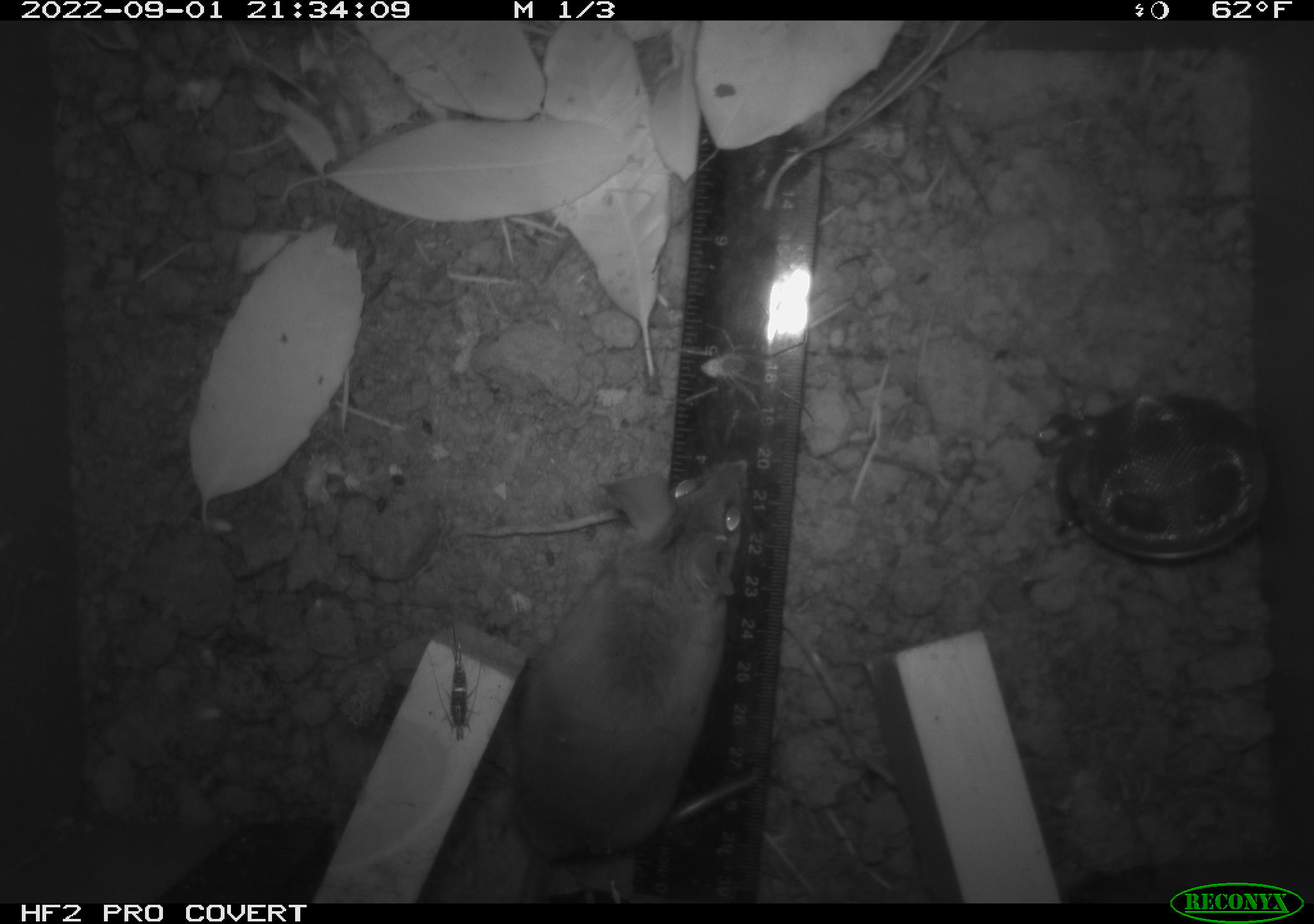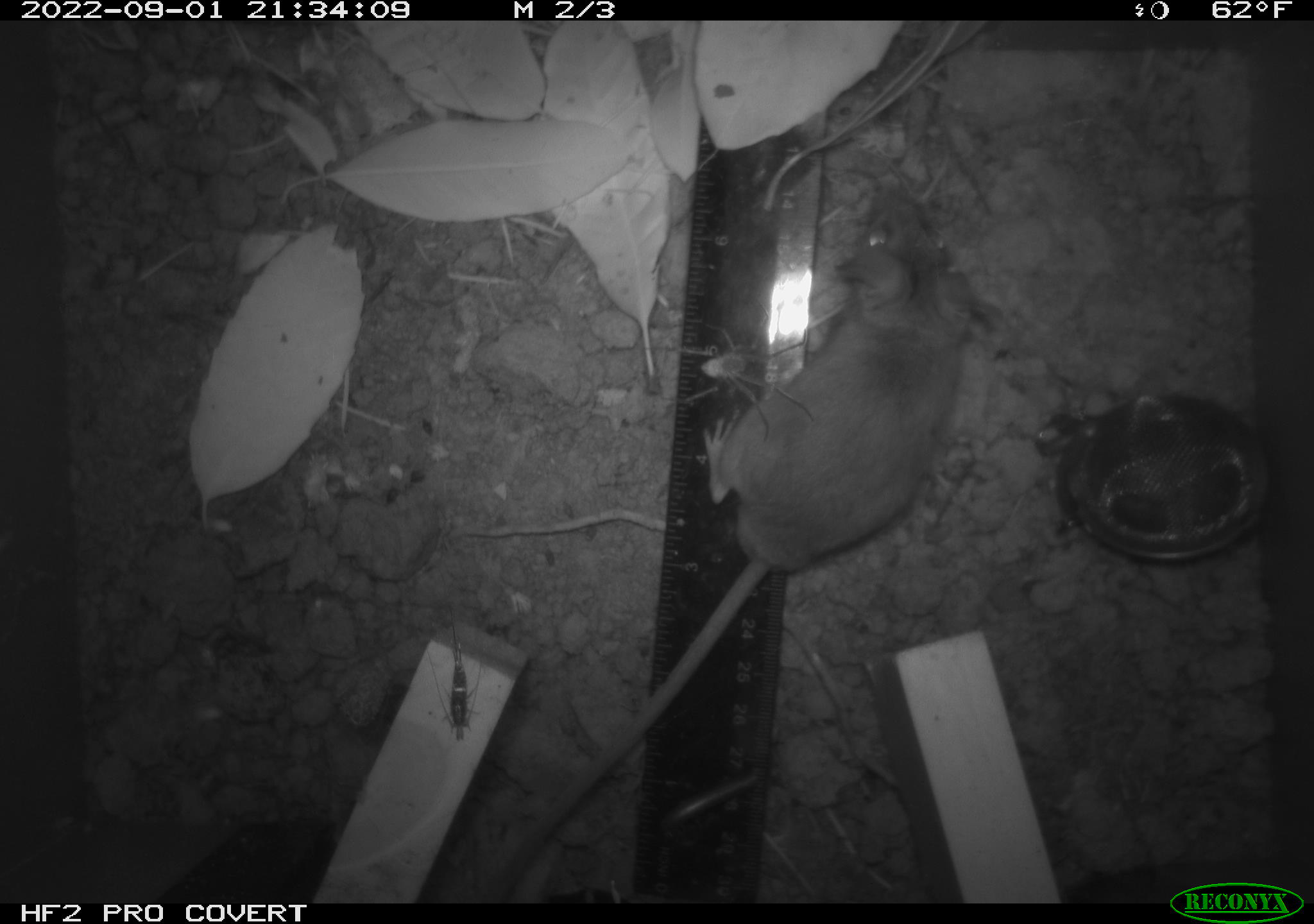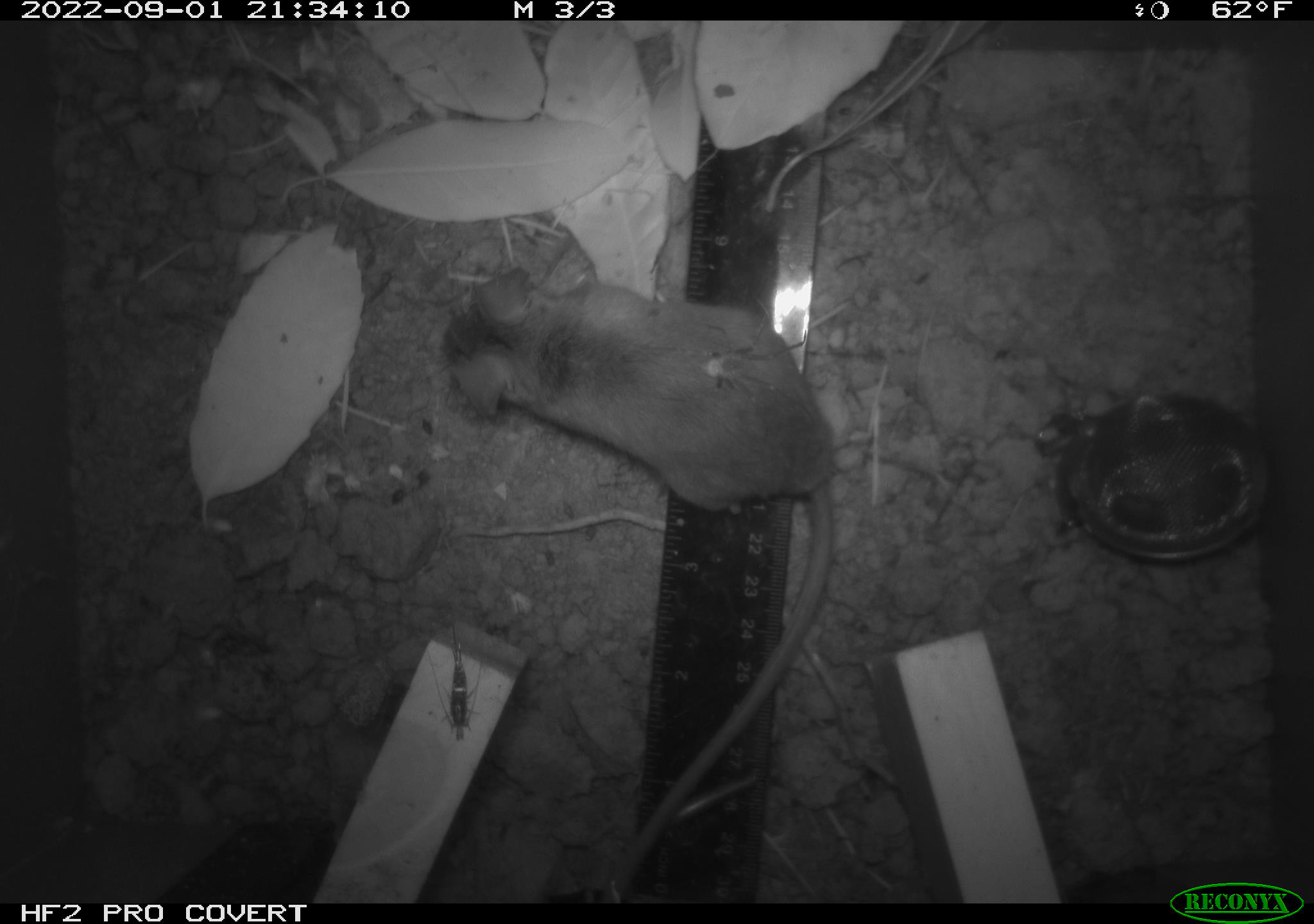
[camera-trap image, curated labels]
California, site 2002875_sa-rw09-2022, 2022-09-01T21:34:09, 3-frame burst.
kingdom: Animalia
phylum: Arthropoda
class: Arachnida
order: Araneae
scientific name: Araneae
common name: spider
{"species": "spider (Araneae)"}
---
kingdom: Animalia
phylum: Chordata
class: Mammalia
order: Rodentia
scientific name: Rodentia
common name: rodent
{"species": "rodent (Rodentia)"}